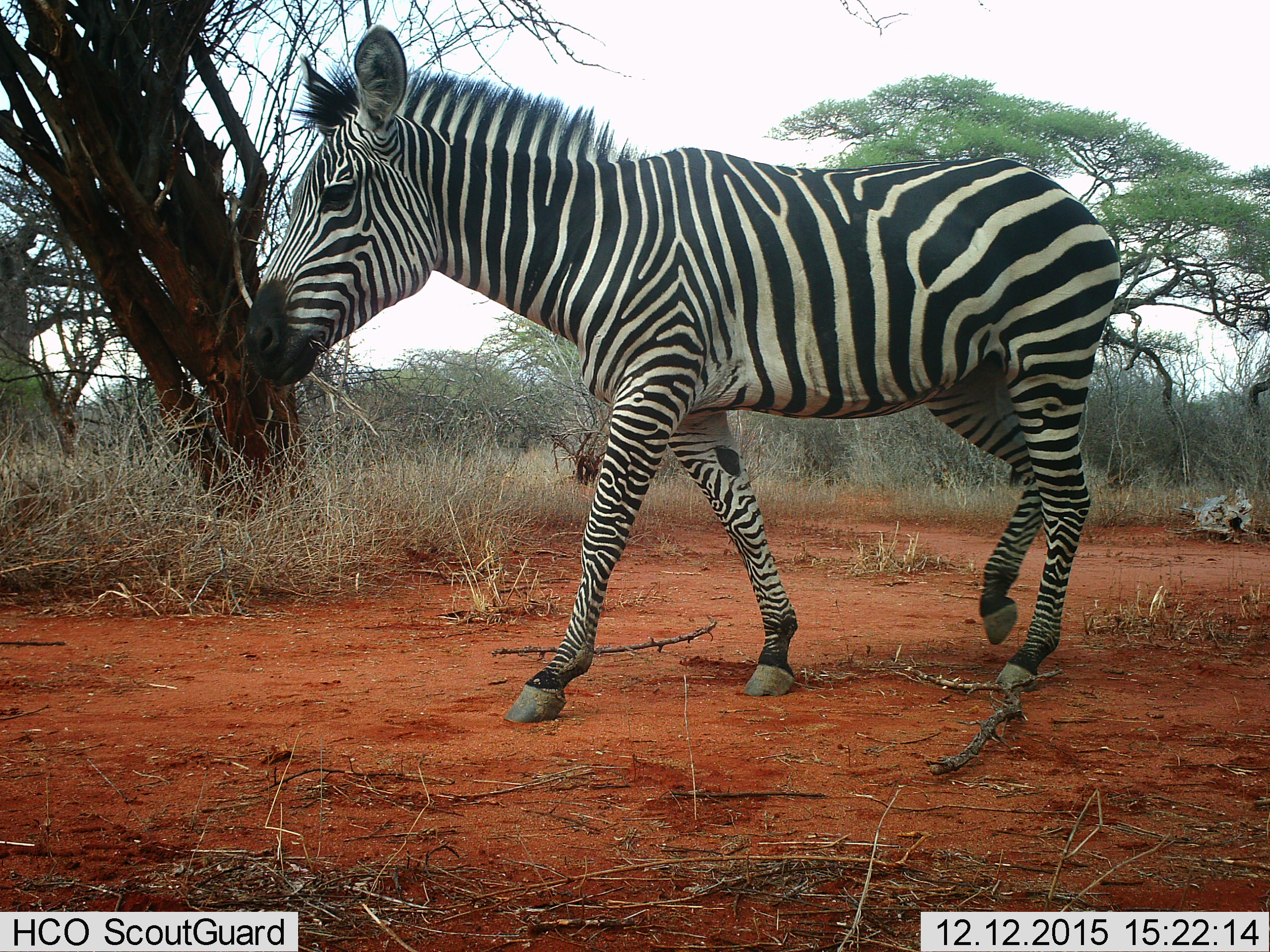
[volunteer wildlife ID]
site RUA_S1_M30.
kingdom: Animalia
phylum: Chordata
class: Mammalia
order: Perissodactyla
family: Equidae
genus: Equus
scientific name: Equus quagga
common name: plains zebra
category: zebraplains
Zebraplains (plains zebra) (Equus quagga), count 1. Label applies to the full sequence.